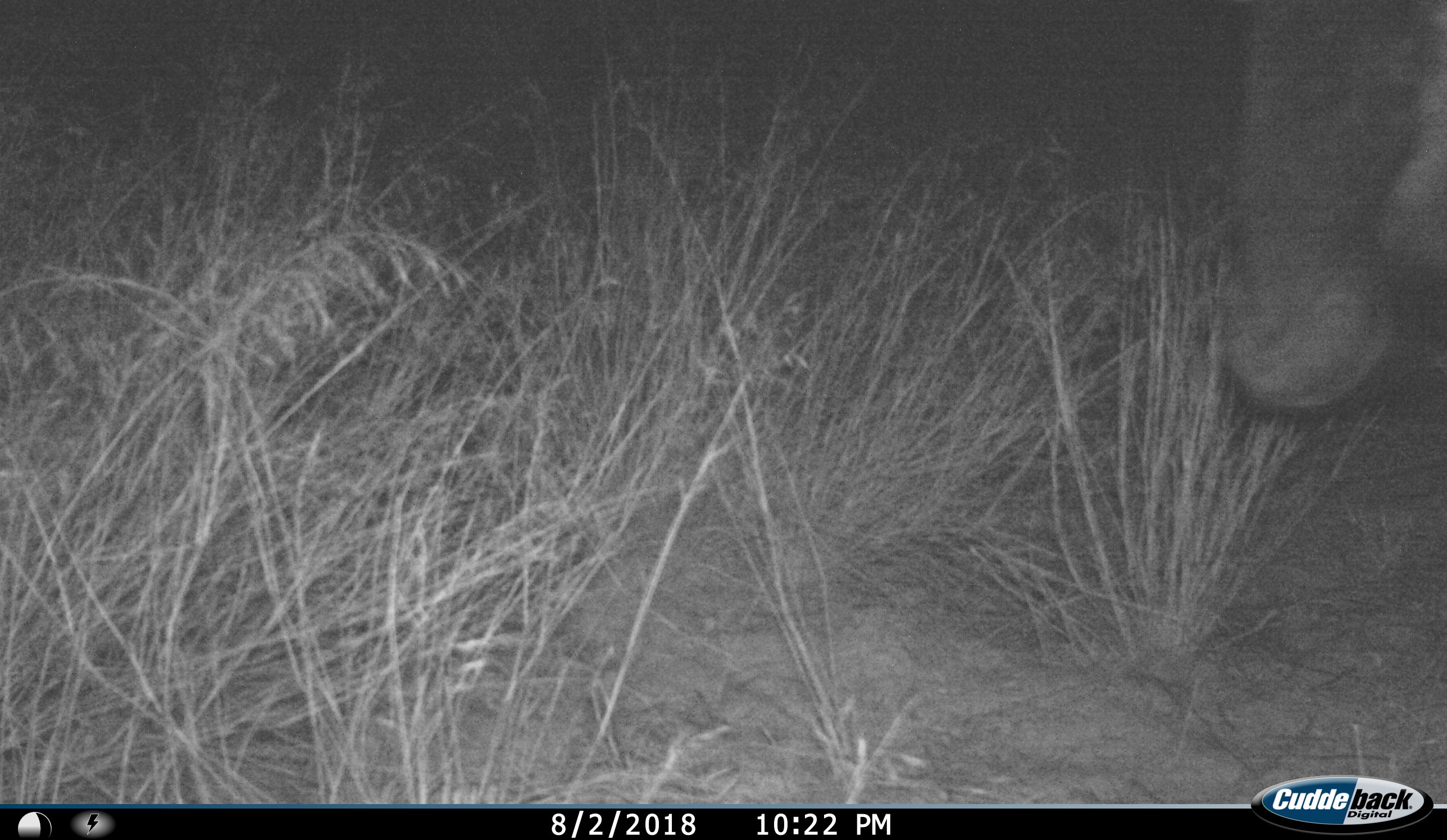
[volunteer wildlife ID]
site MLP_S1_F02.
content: unidentified animal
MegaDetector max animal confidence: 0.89